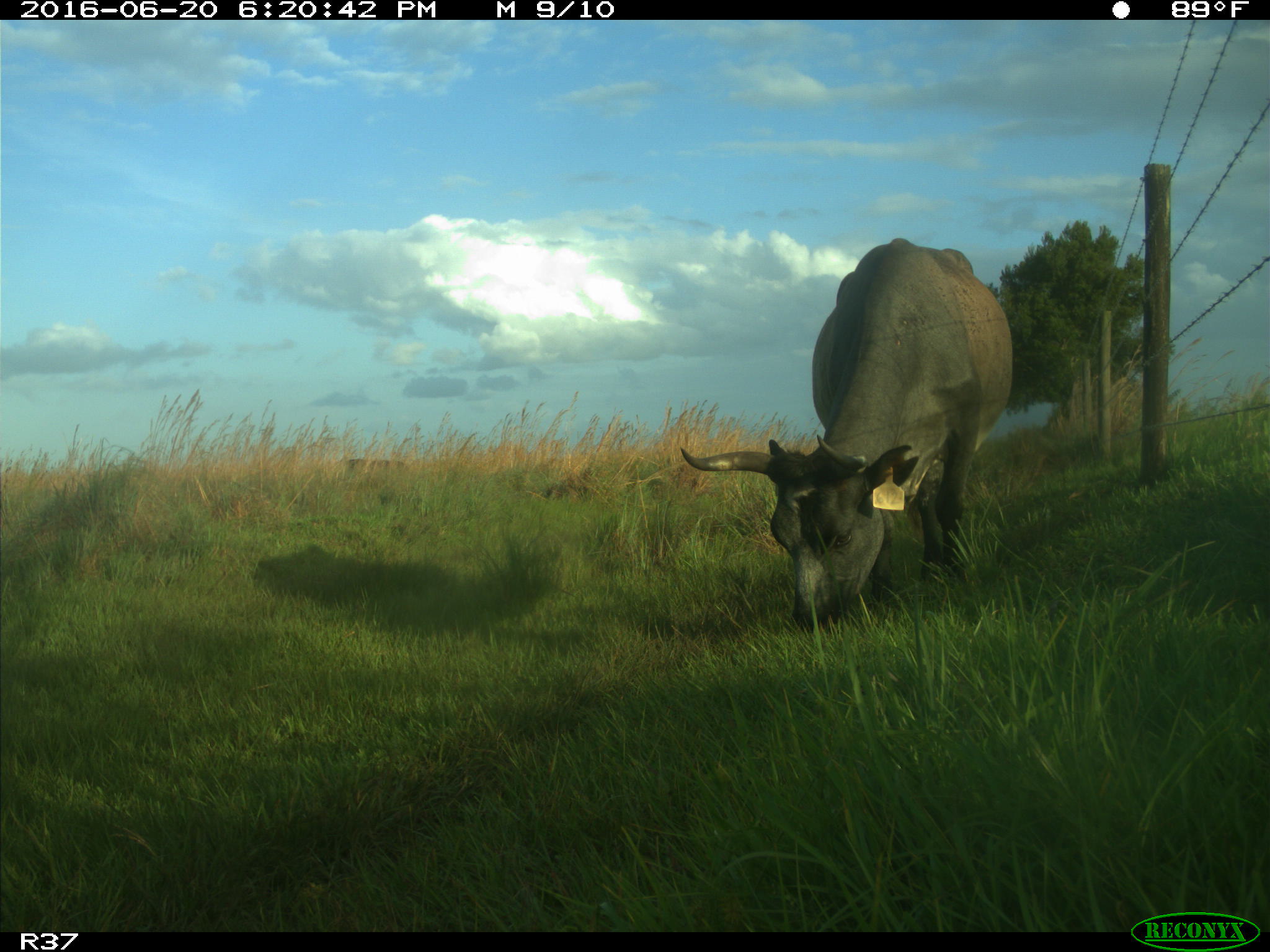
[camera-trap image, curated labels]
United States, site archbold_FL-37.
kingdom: Animalia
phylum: Chordata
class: Mammalia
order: Artiodactyla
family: Bovidae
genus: Bos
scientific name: Bos taurus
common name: domestic cow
Bos taurus (domestic cow).